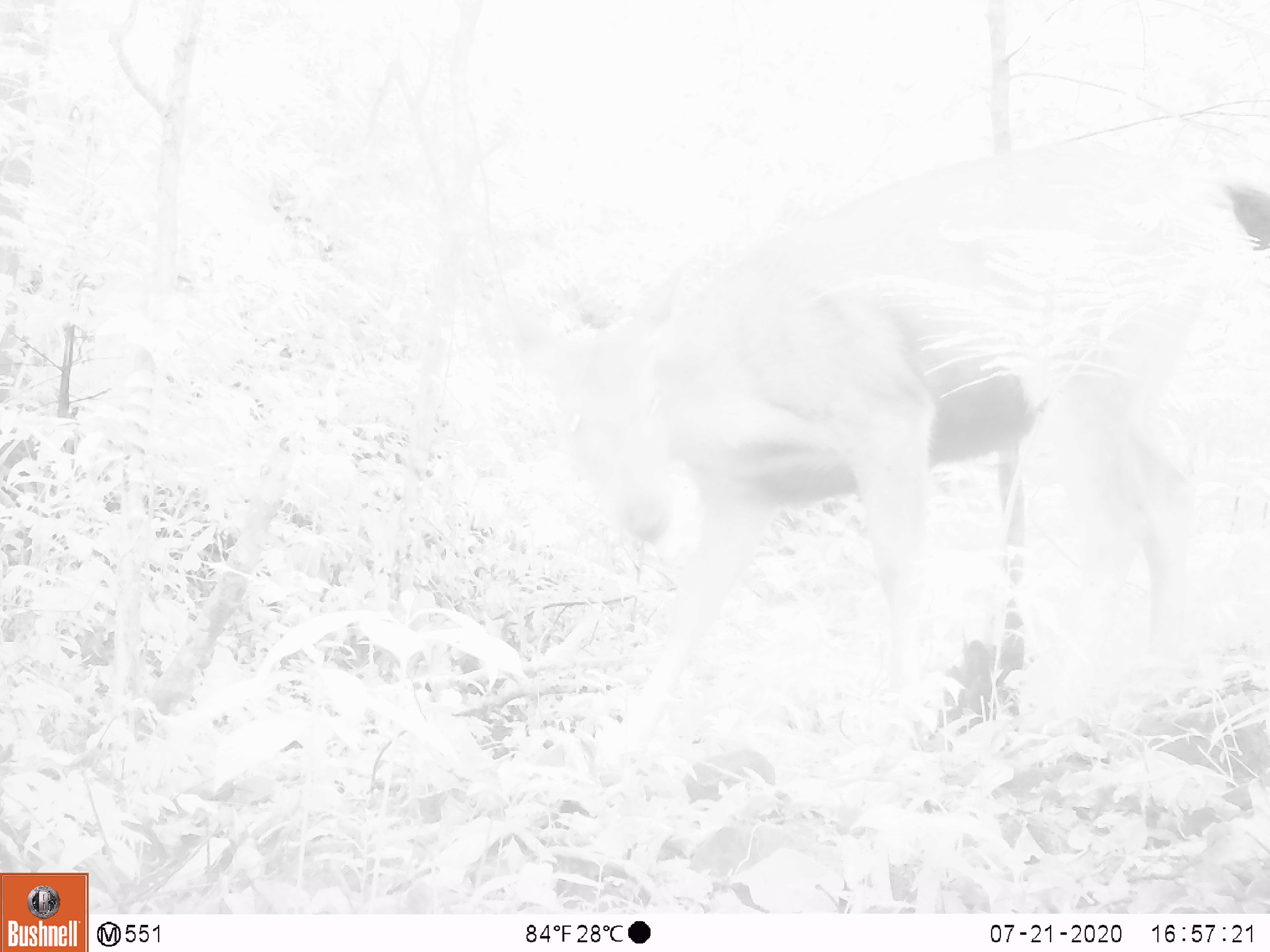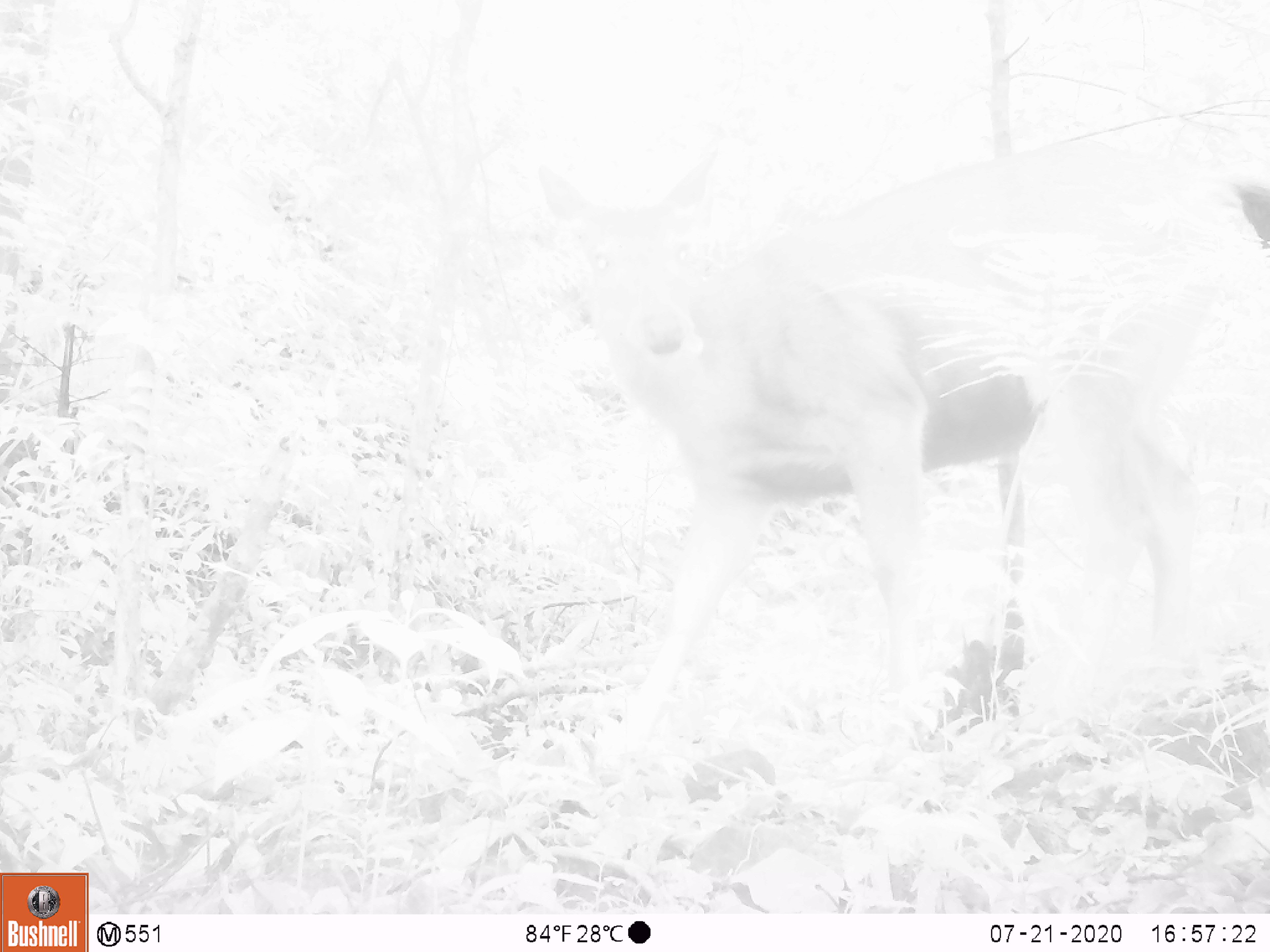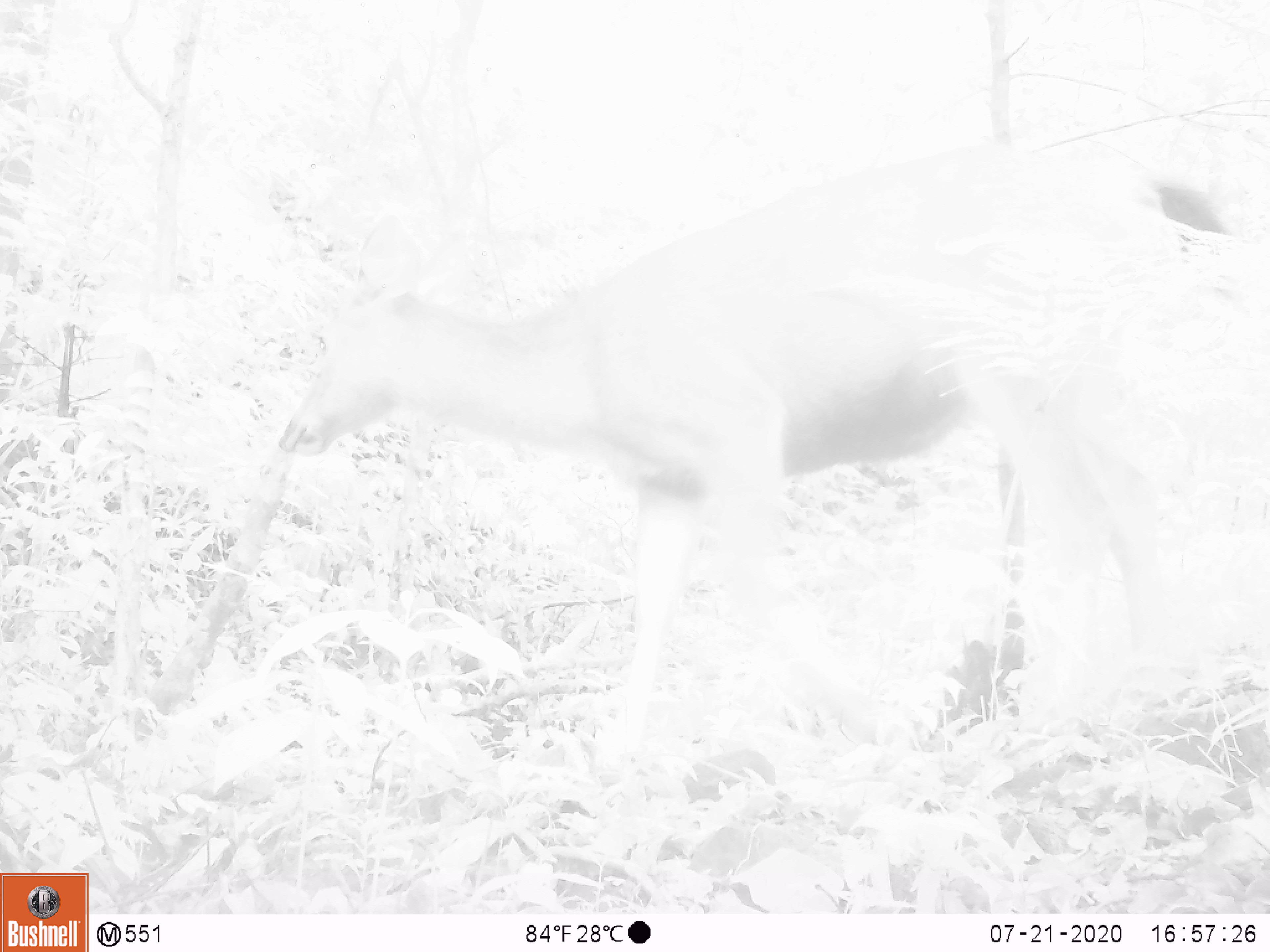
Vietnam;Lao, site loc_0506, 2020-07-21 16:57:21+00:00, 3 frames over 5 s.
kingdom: Animalia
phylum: Chordata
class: Mammalia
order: Artiodactyla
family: Cervidae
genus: Rusa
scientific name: Rusa unicolor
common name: sambar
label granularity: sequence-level